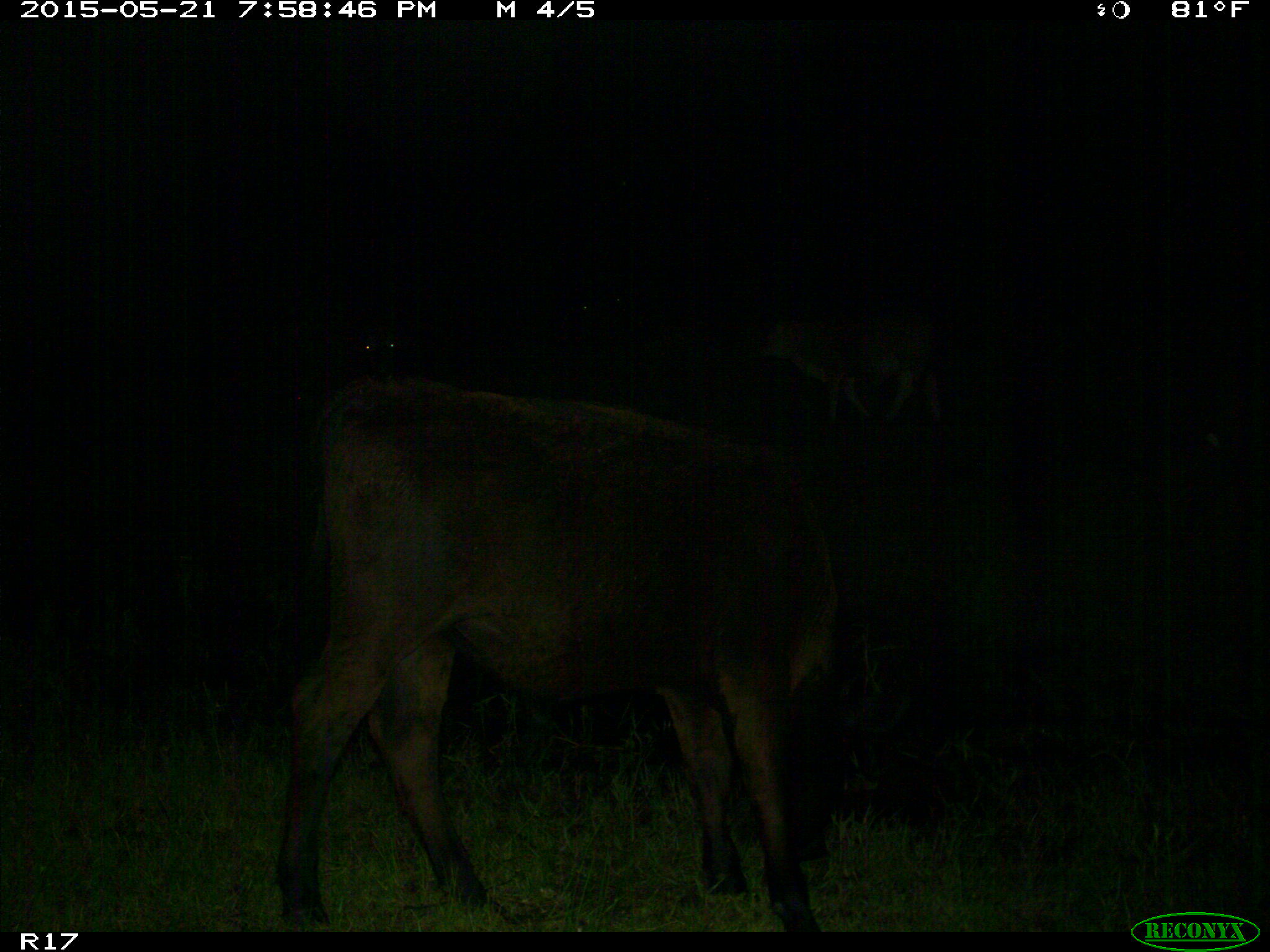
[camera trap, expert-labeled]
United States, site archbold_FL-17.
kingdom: Animalia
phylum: Chordata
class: Mammalia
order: Artiodactyla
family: Bovidae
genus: Bos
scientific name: Bos taurus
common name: domestic cow